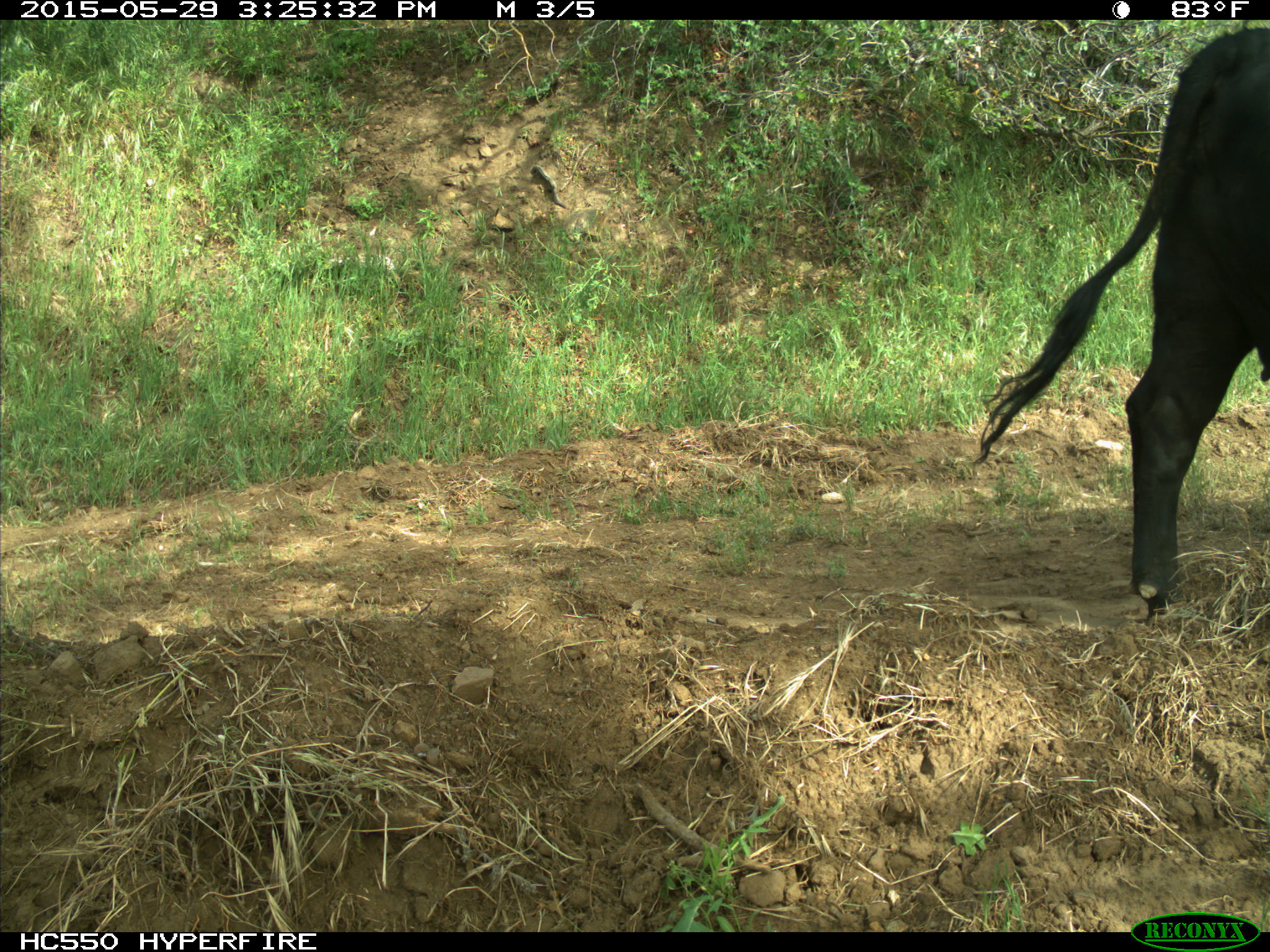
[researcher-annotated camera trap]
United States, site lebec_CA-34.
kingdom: Animalia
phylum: Chordata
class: Mammalia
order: Artiodactyla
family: Bovidae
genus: Bos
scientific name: Bos taurus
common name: domestic cow